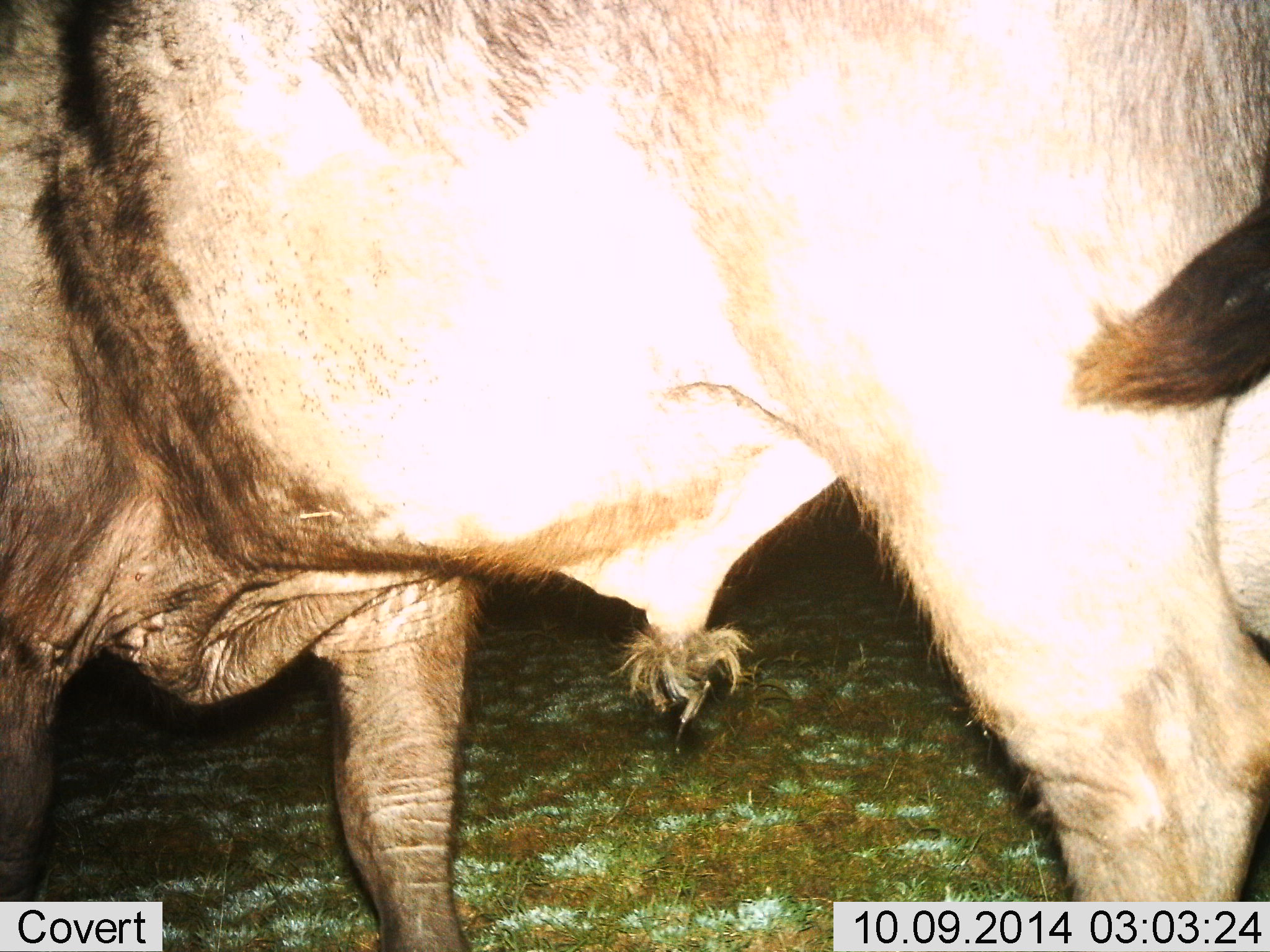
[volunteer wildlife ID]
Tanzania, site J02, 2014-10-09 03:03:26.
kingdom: Animalia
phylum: Chordata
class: Mammalia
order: Artiodactyla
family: Bovidae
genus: Syncerus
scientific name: Syncerus caffer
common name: cape buffalo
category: buffalo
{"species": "buffalo (cape buffalo) (Syncerus caffer)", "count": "1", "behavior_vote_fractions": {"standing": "80%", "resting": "0%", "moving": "20%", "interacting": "0%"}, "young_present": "0%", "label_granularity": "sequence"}